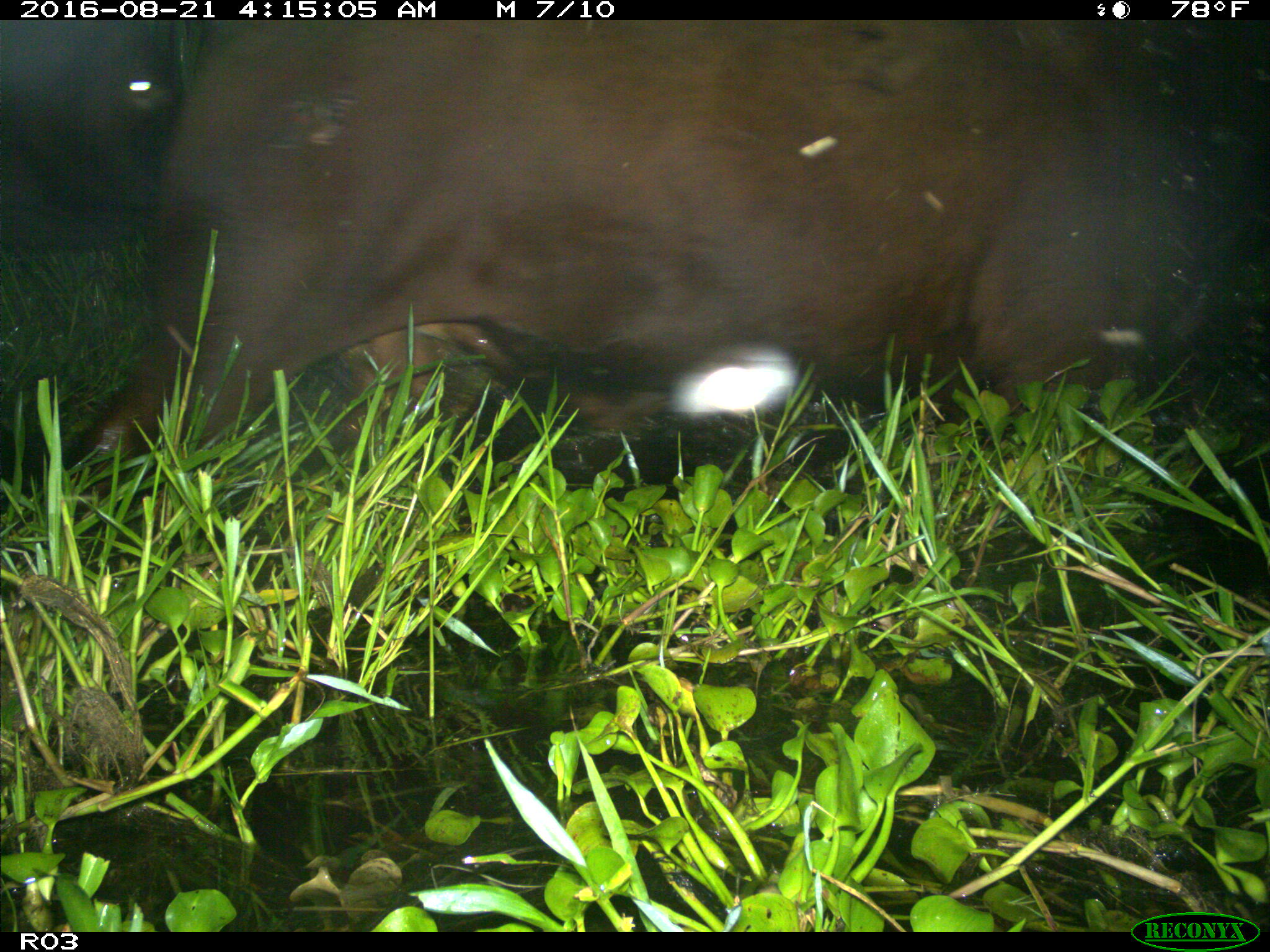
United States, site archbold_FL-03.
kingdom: Animalia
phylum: Chordata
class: Mammalia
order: Artiodactyla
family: Bovidae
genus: Bos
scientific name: Bos taurus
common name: domestic cow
Bos taurus (domestic cow).